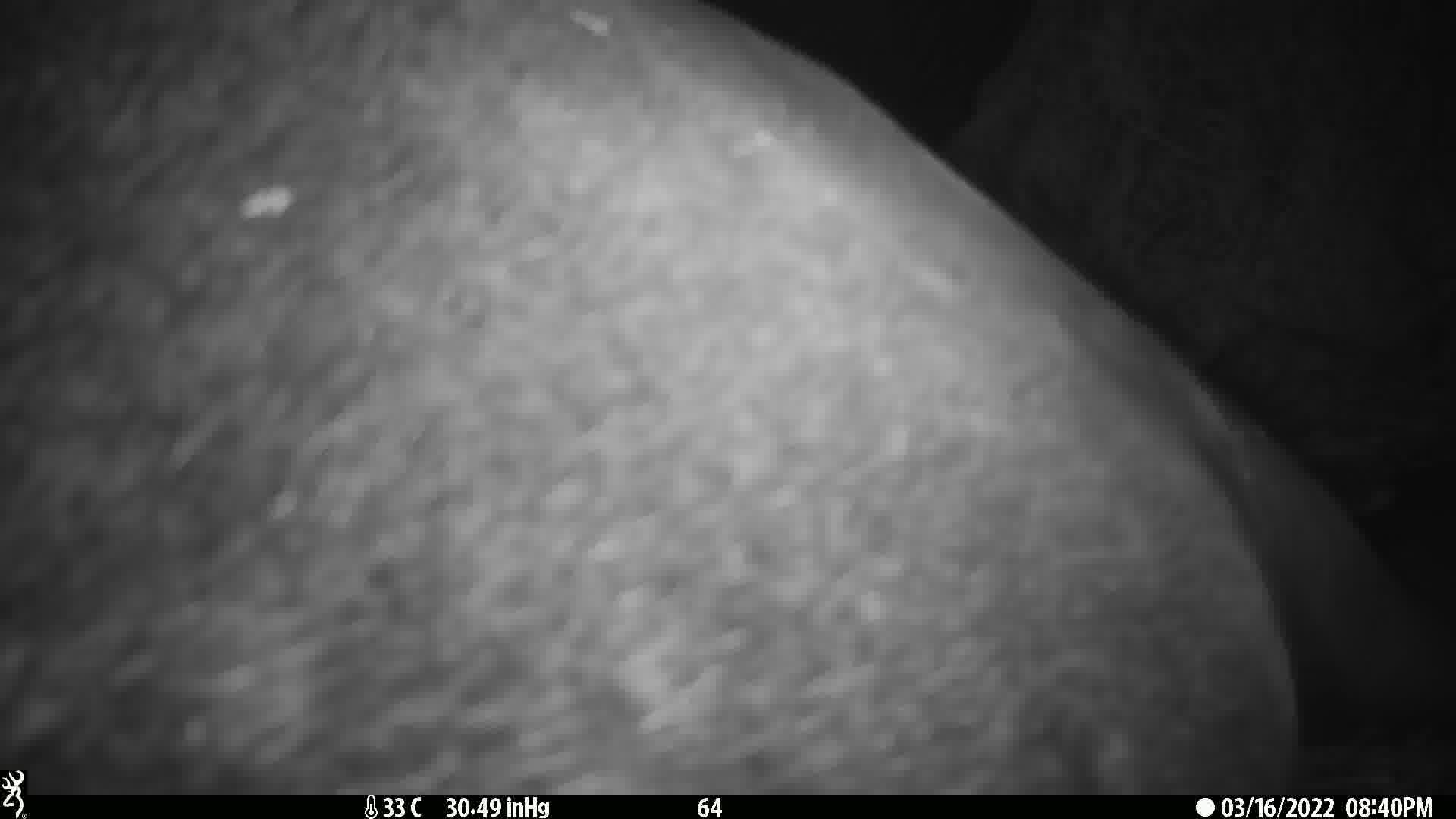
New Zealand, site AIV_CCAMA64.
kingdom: Animalia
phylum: Chordata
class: Mammalia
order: Carnivora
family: Otariidae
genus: Phocarctos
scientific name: Phocarctos hookeri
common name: new zealand sea lion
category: sealion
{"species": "sealion (new zealand sea lion) (Phocarctos hookeri)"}